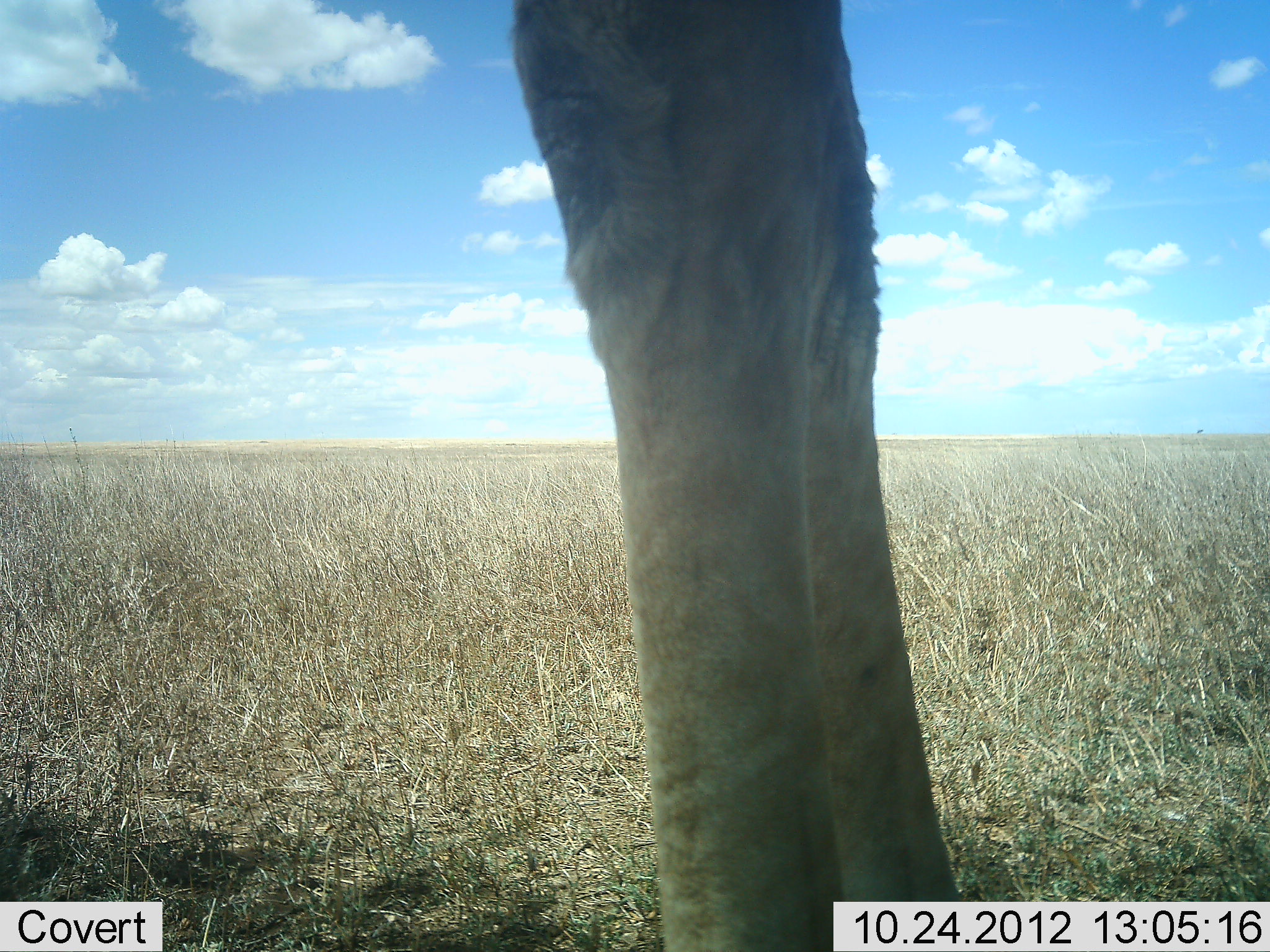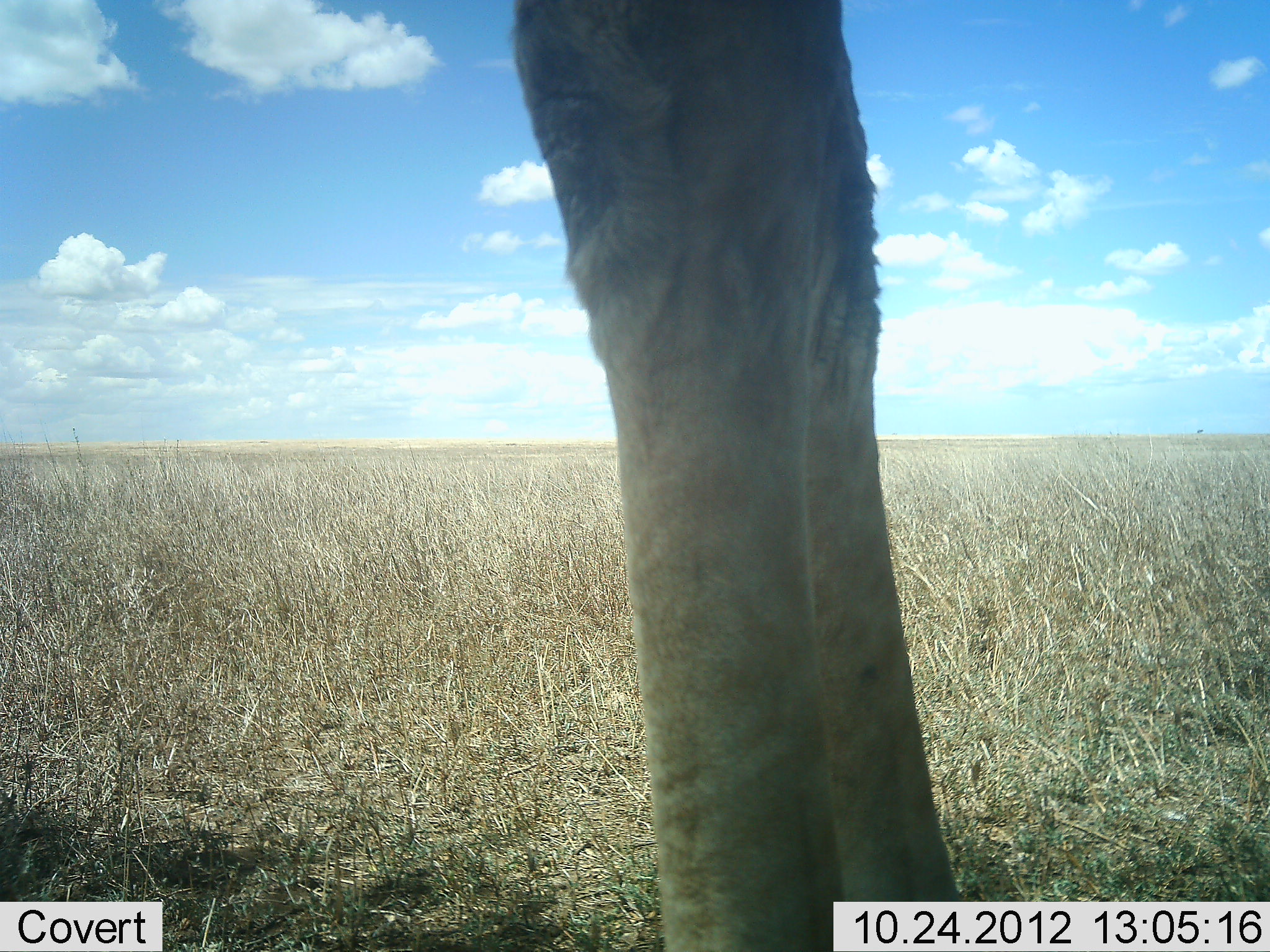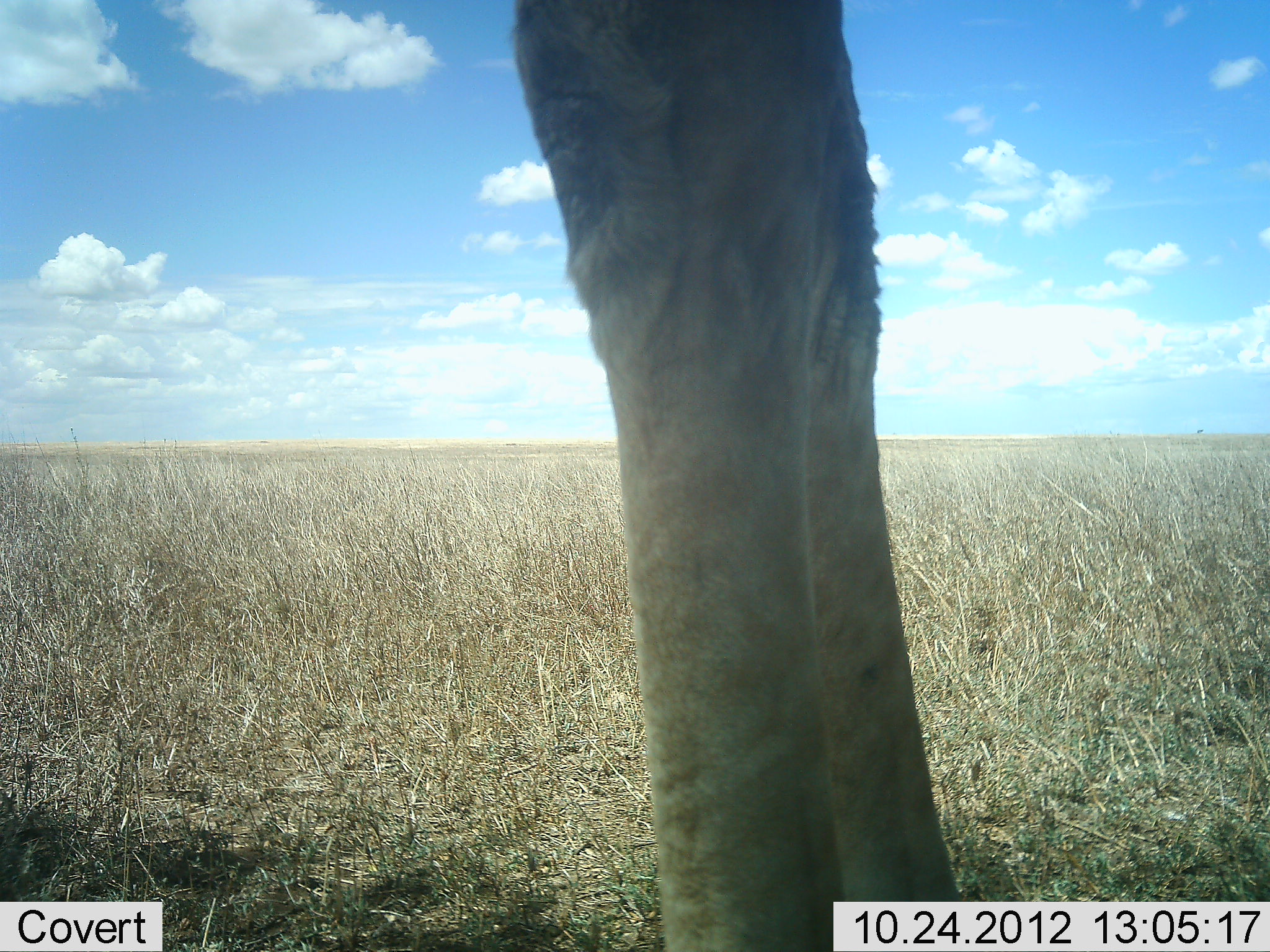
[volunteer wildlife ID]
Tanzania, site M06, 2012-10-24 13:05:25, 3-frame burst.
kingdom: Animalia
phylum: Chordata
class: Mammalia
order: Artiodactyla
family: Giraffidae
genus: Giraffa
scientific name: Giraffa camelopardalis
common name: giraffe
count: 1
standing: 100%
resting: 0%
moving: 0%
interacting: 0%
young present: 0%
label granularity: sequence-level